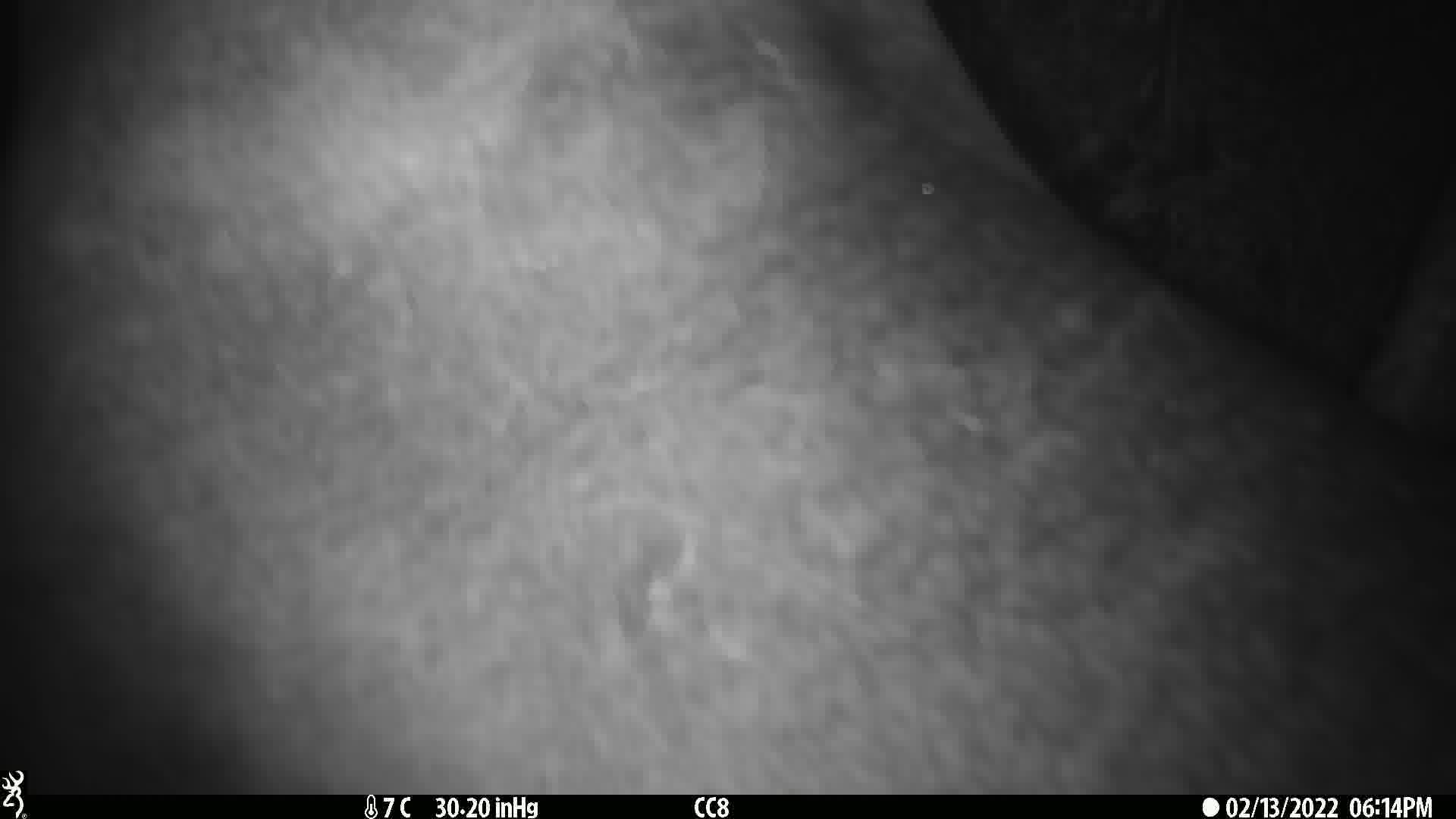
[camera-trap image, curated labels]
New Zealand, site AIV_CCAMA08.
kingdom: Animalia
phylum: Chordata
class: Mammalia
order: Carnivora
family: Otariidae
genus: Phocarctos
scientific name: Phocarctos hookeri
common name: new zealand sea lion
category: sealion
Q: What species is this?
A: Sealion (new zealand sea lion) (Phocarctos hookeri).